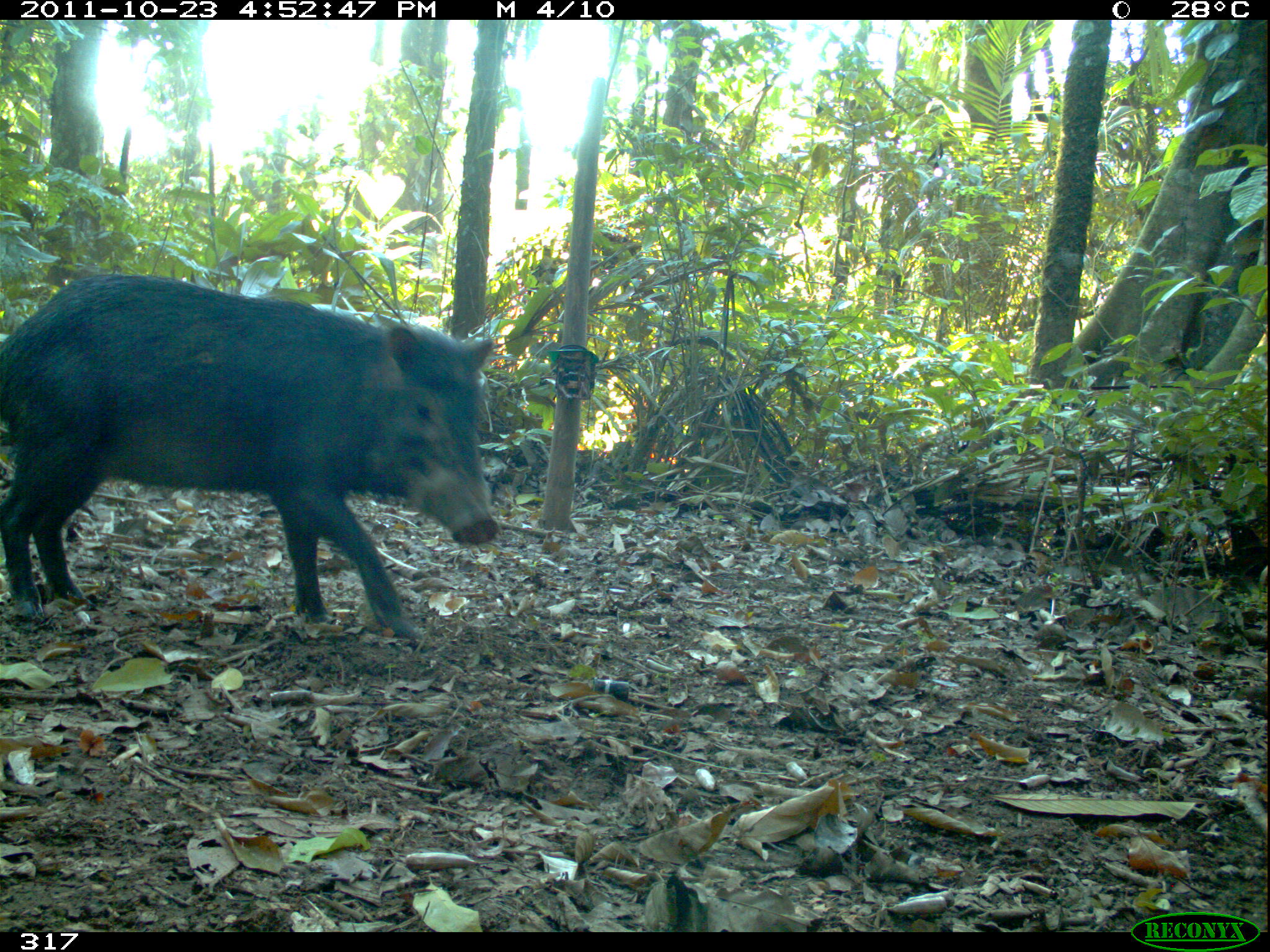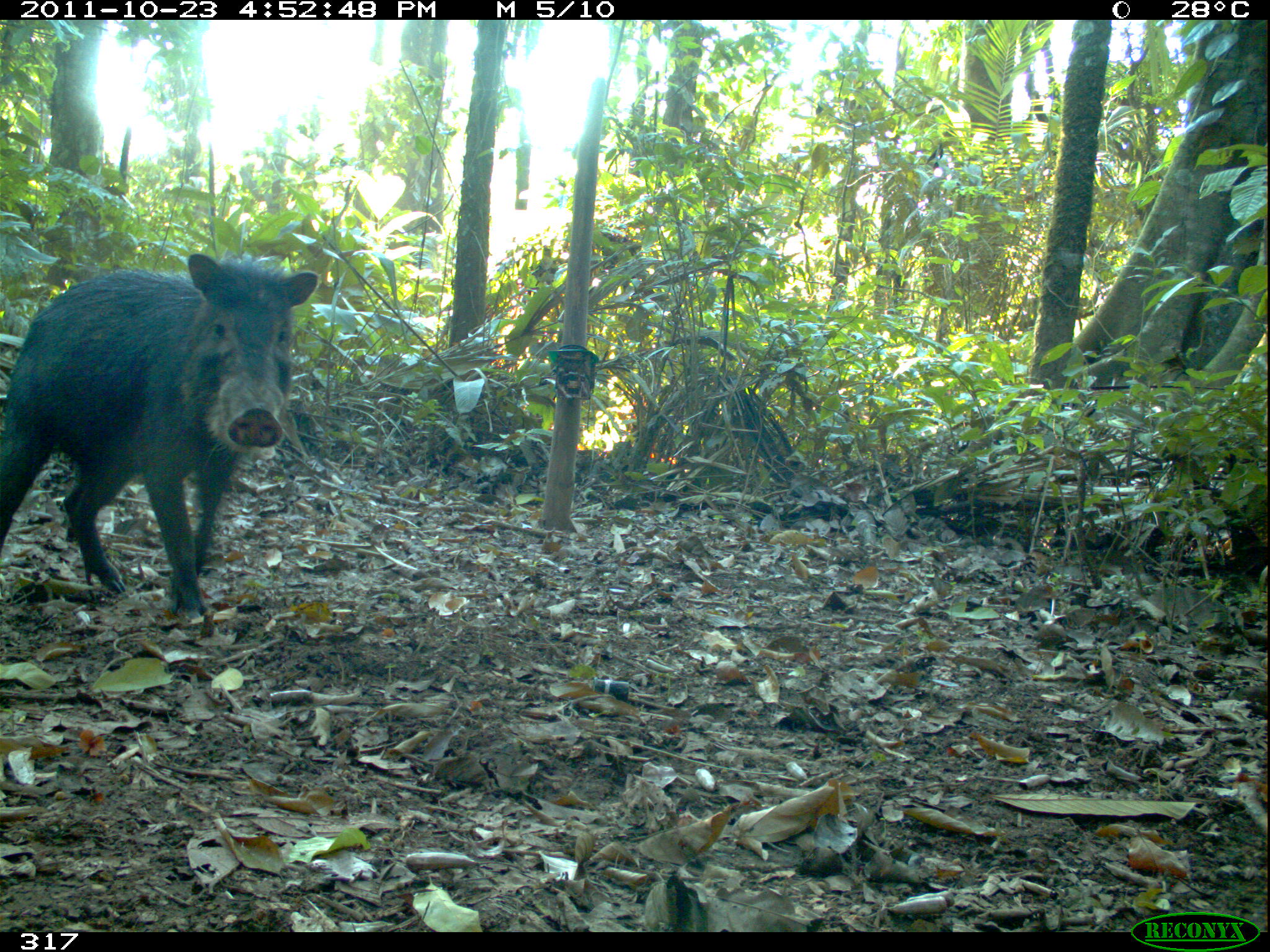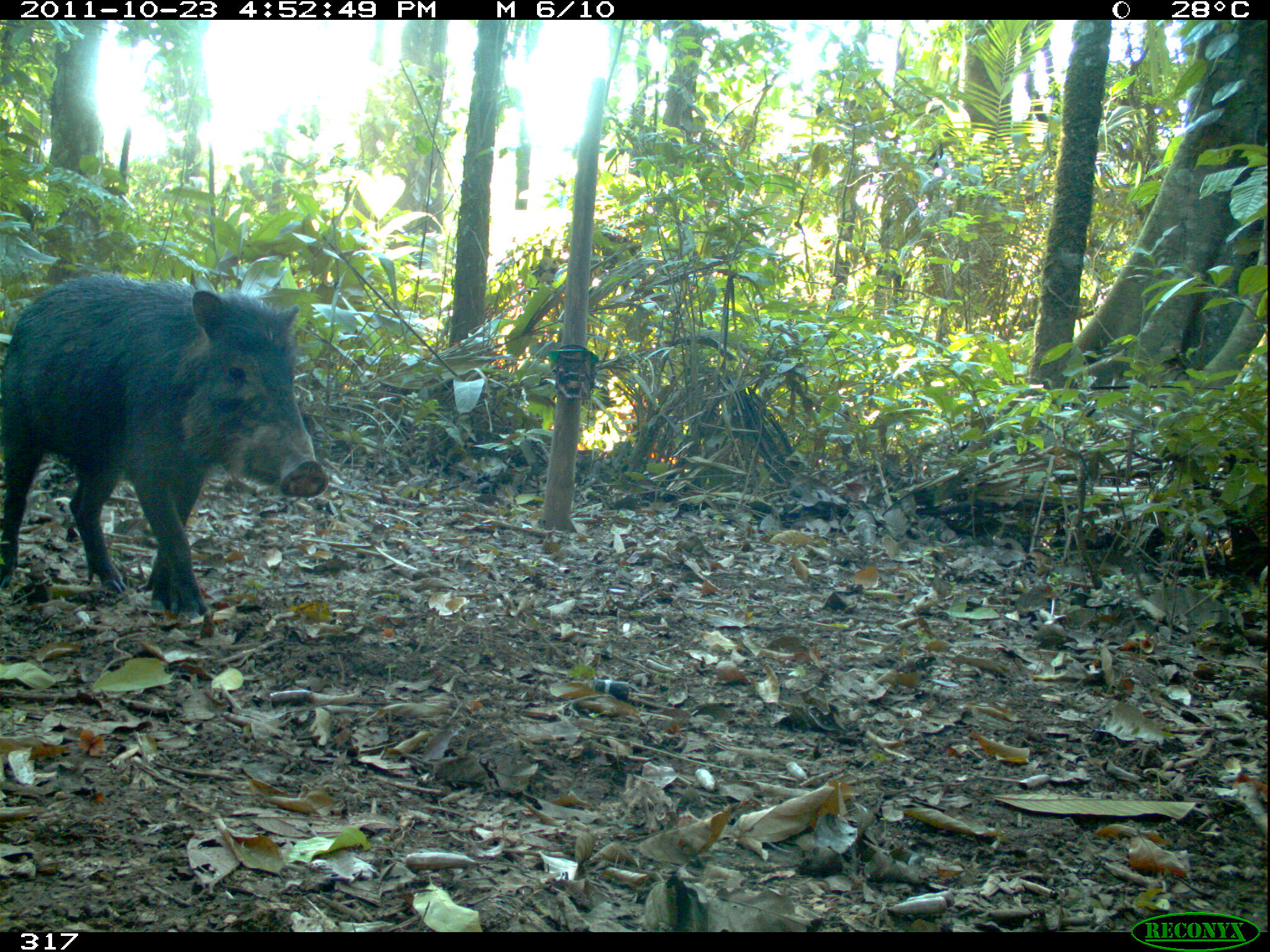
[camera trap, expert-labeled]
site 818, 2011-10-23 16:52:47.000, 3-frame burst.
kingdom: Animalia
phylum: Chordata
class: Mammalia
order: Artiodactyla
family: Tayassuidae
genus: Tayassu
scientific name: Tayassu pecari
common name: white-lipped peccary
Tayassu pecari (white-lipped peccary).